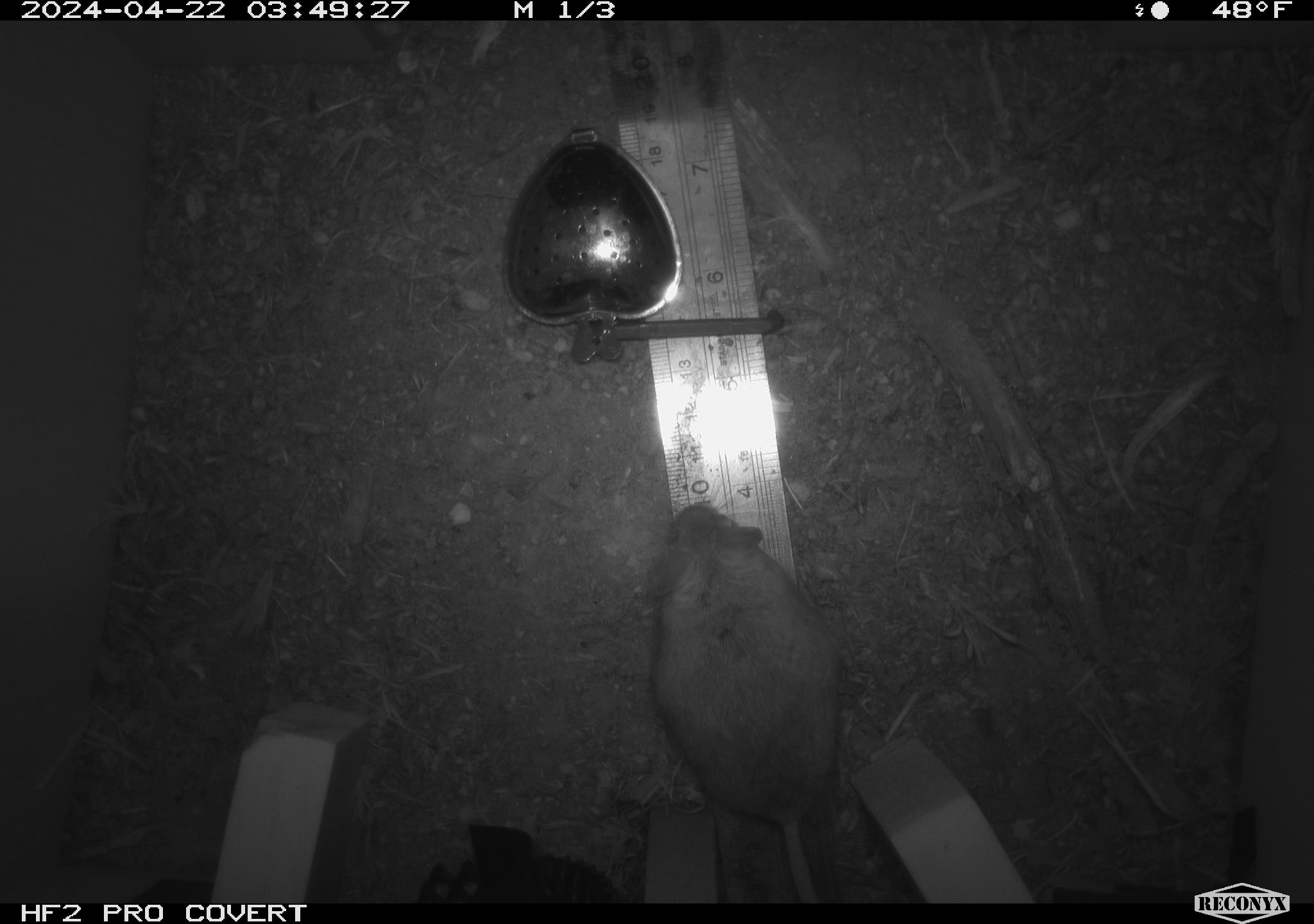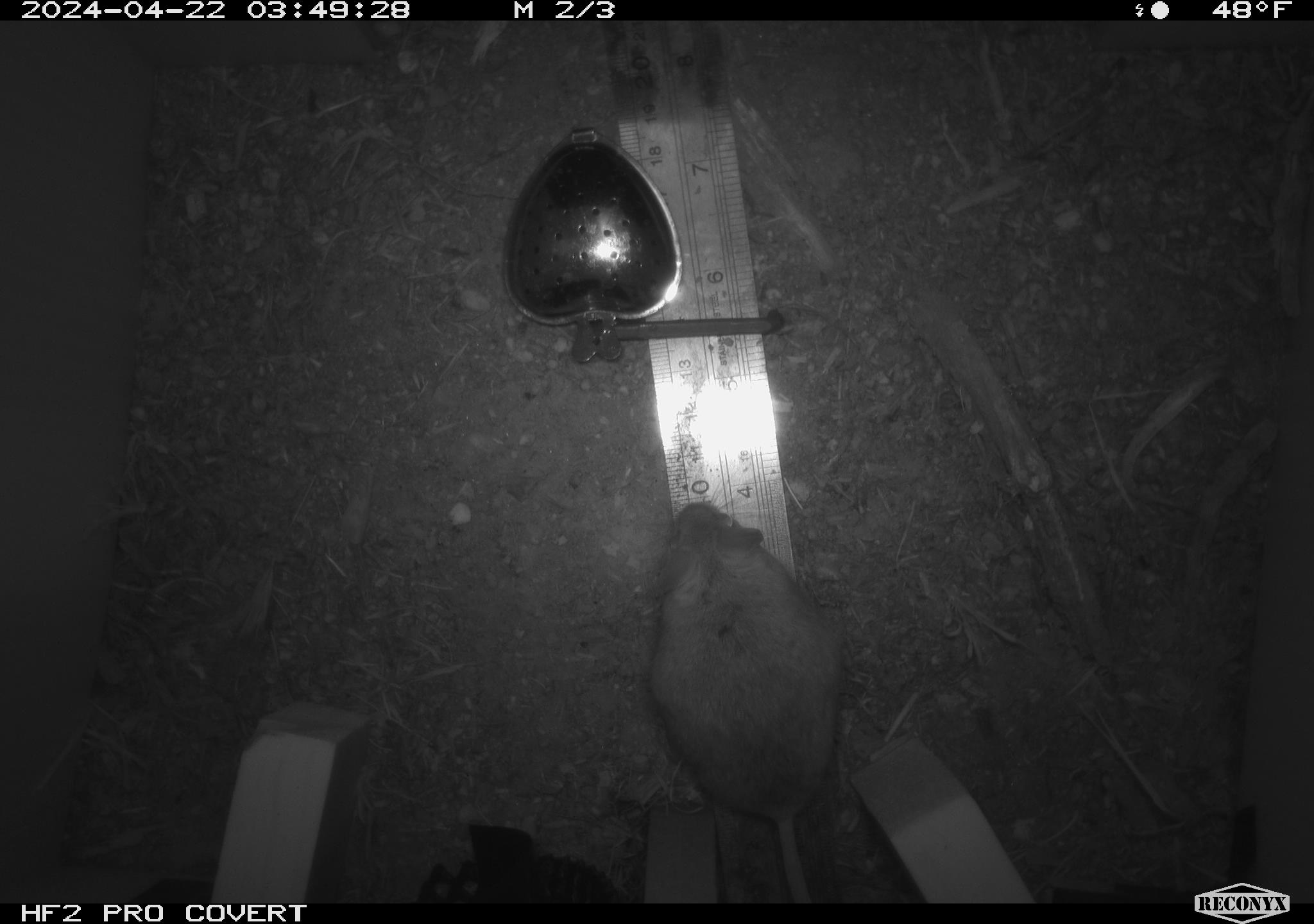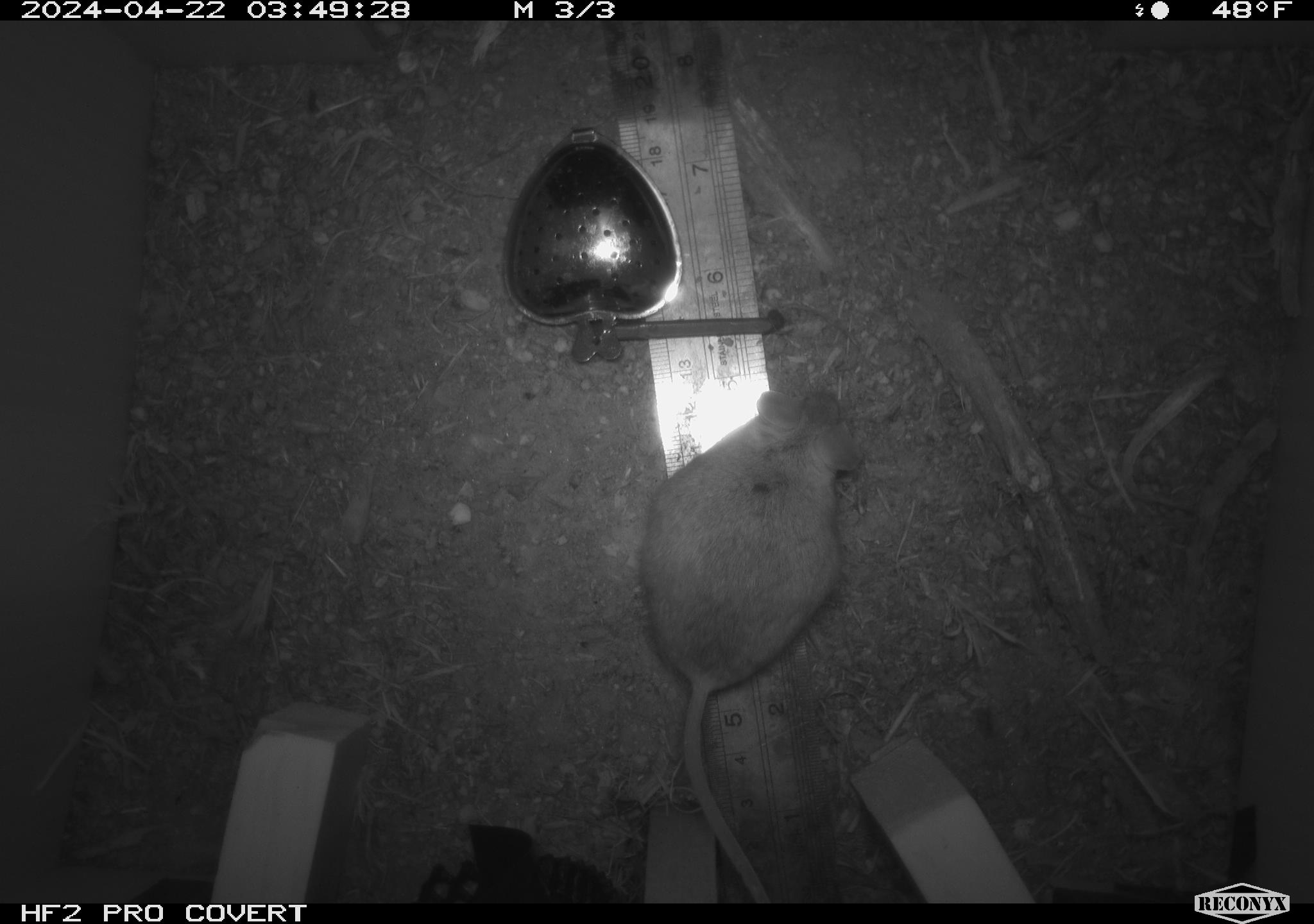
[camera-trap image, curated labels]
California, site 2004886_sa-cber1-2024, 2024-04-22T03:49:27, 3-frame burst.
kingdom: Animalia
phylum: Chordata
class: Mammalia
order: Rodentia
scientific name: Rodentia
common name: mouse species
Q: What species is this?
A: Mouse species (Rodentia).